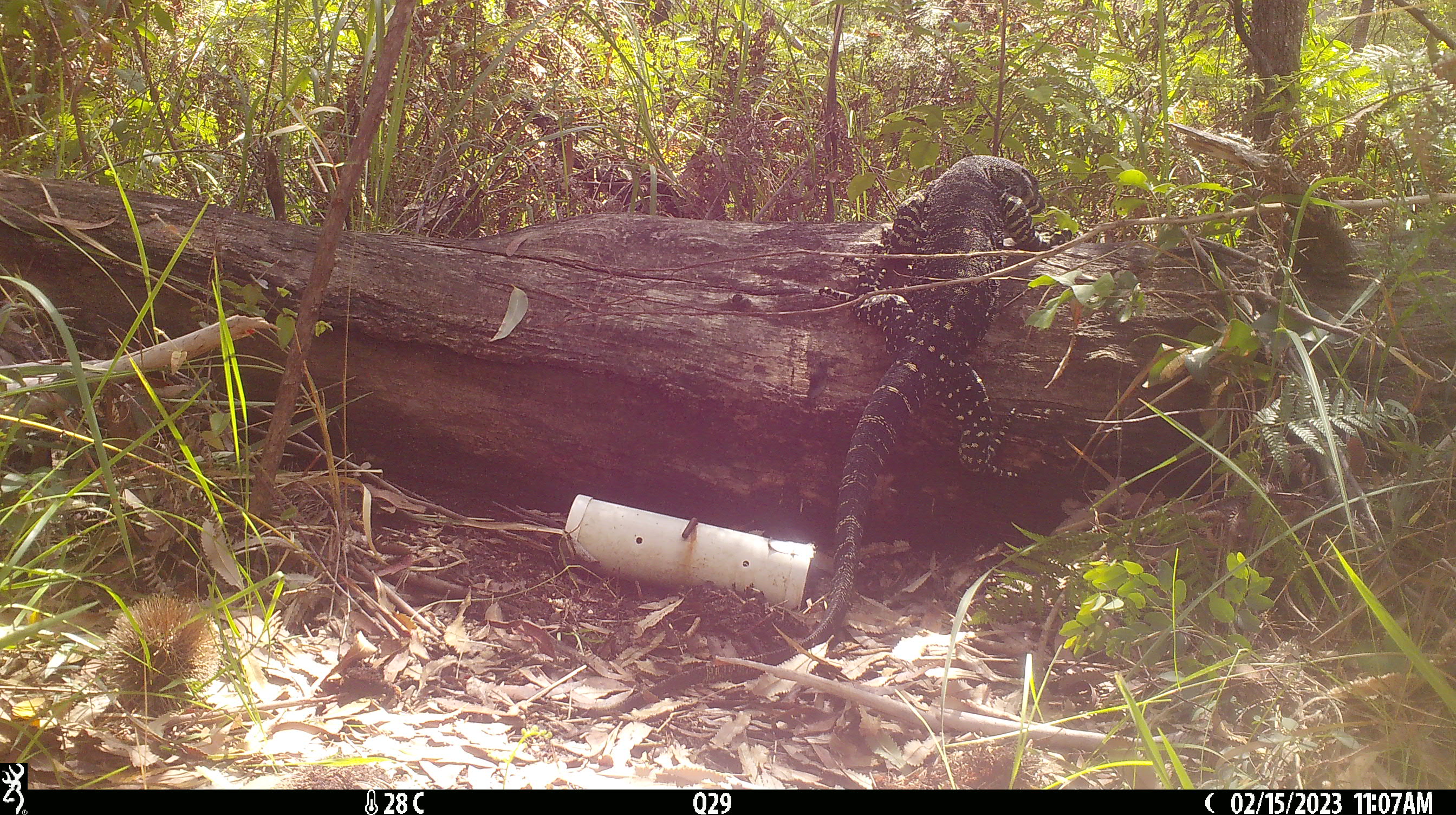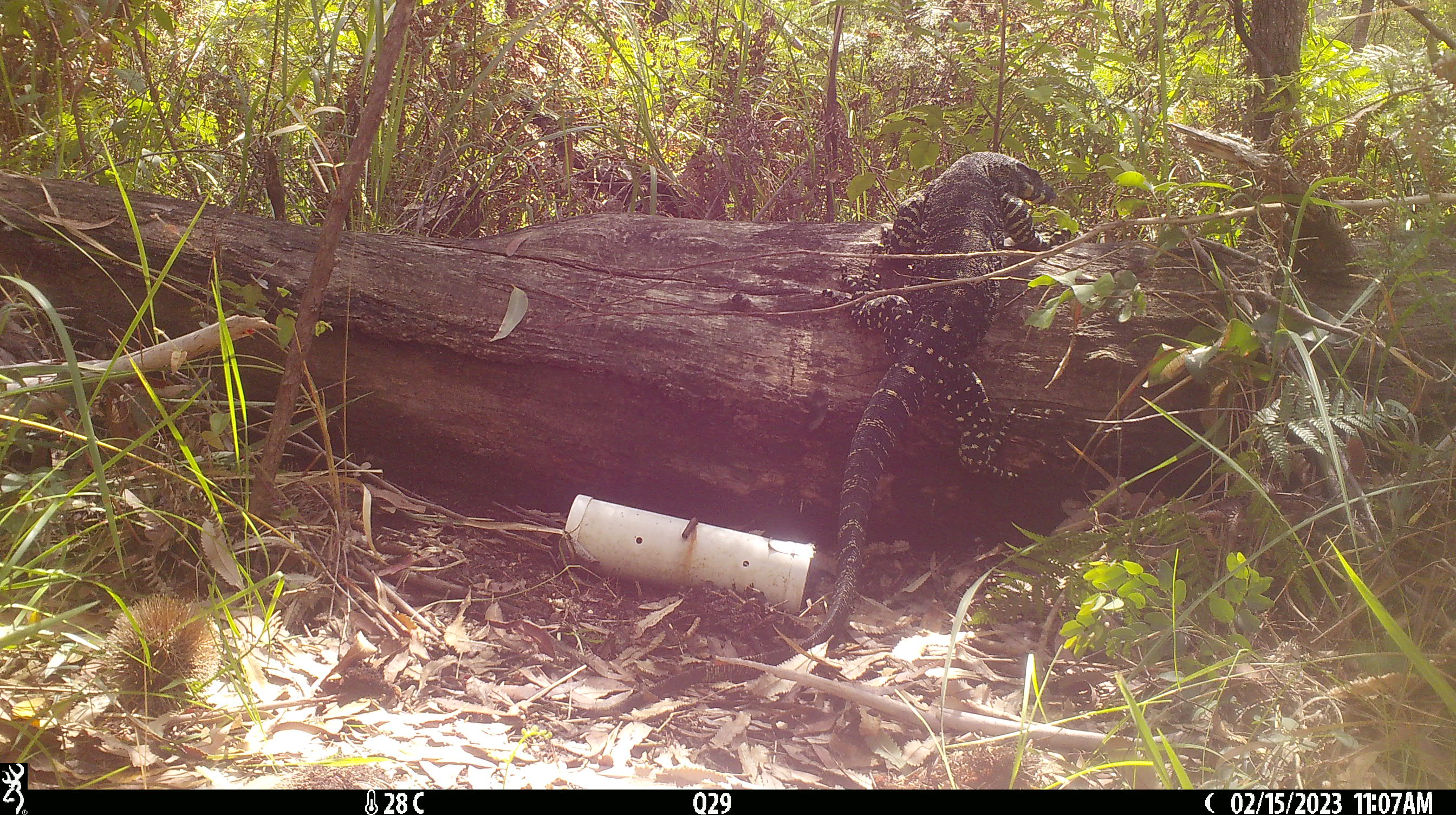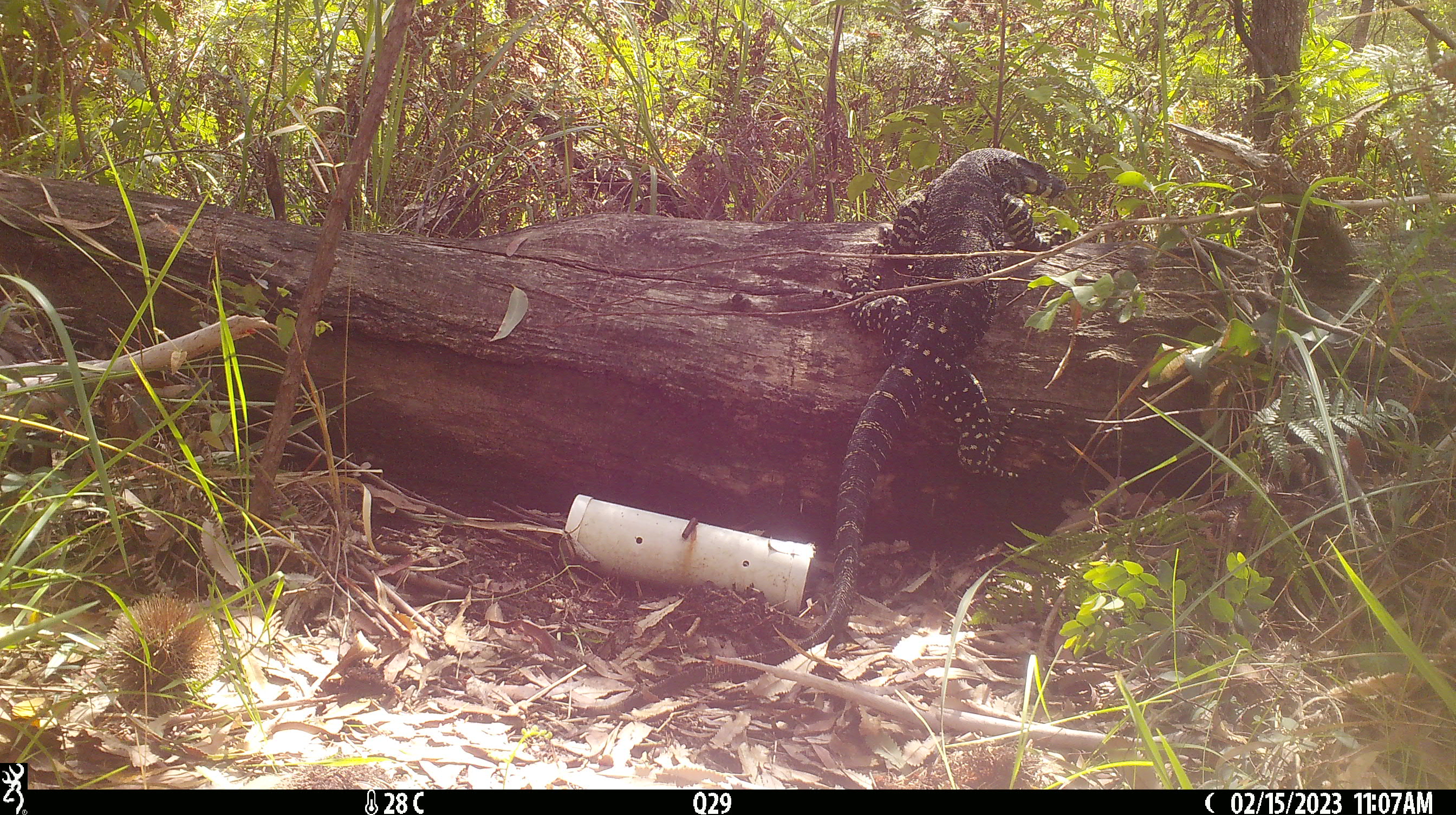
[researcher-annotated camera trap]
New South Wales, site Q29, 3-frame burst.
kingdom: Animalia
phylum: Chordata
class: Reptilia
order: Squamata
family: Varanidae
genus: Varanus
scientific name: Varanus varius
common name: lace monitor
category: goanna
Goanna (lace monitor) (Varanus varius).